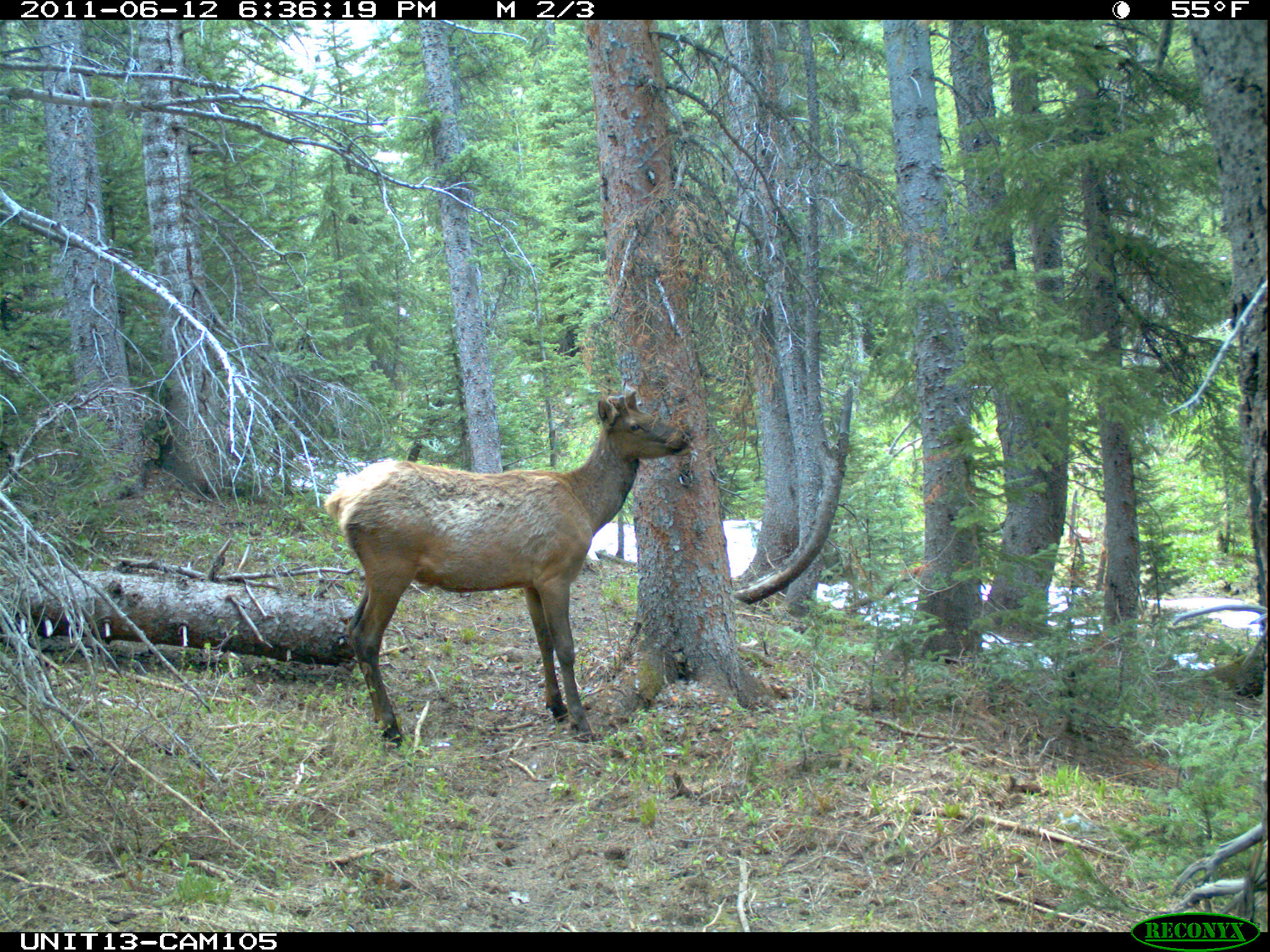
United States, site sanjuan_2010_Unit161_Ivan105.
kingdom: Animalia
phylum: Chordata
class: Mammalia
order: Artiodactyla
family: Cervidae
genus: Cervus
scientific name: Cervus elaphus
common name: red deer